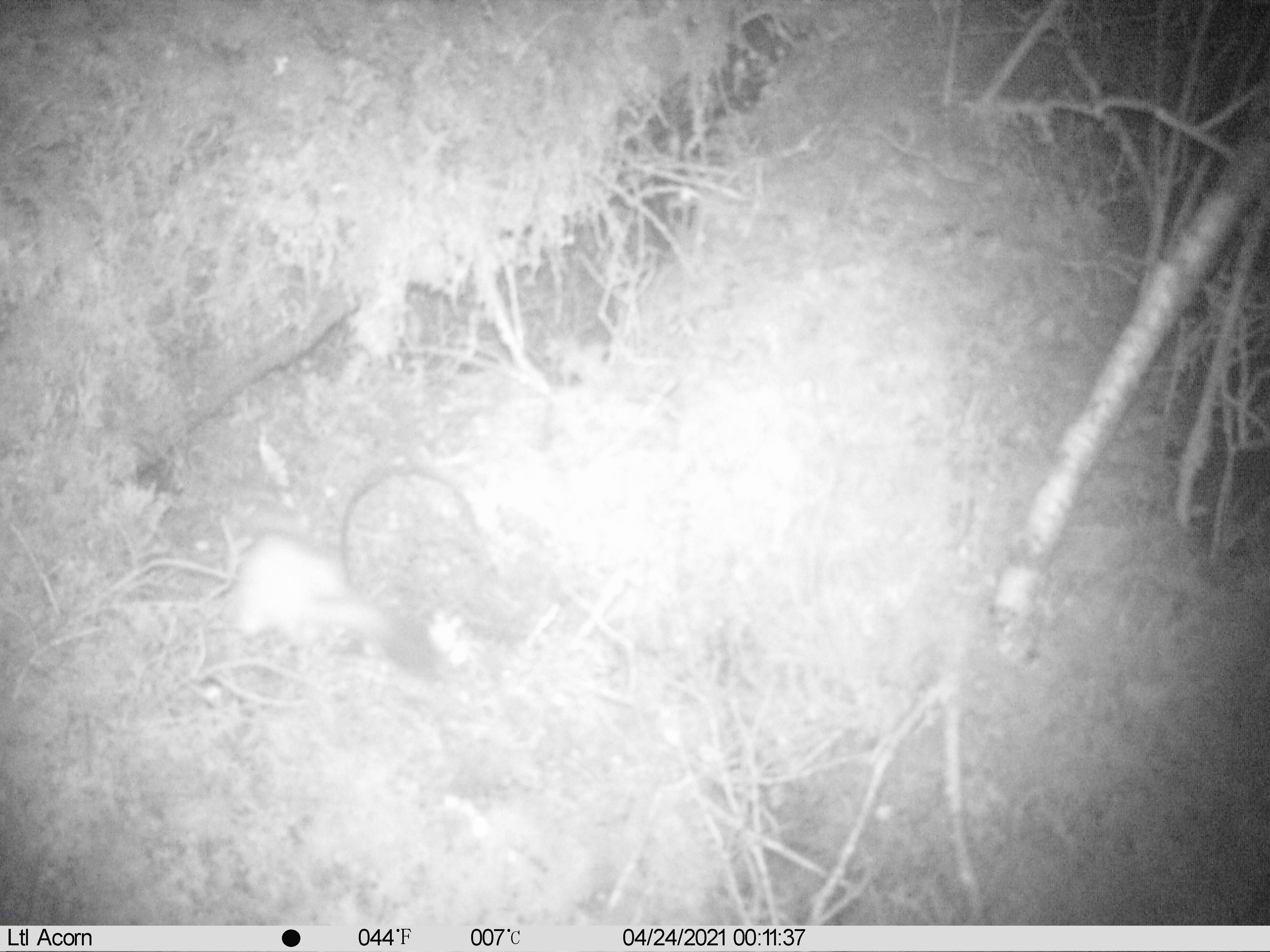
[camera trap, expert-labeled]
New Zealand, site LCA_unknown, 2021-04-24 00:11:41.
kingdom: Animalia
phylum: Chordata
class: Mammalia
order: Carnivora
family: Mustelidae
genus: Mustela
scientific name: Mustela erminea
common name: stoat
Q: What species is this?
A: Stoat (Mustela erminea).